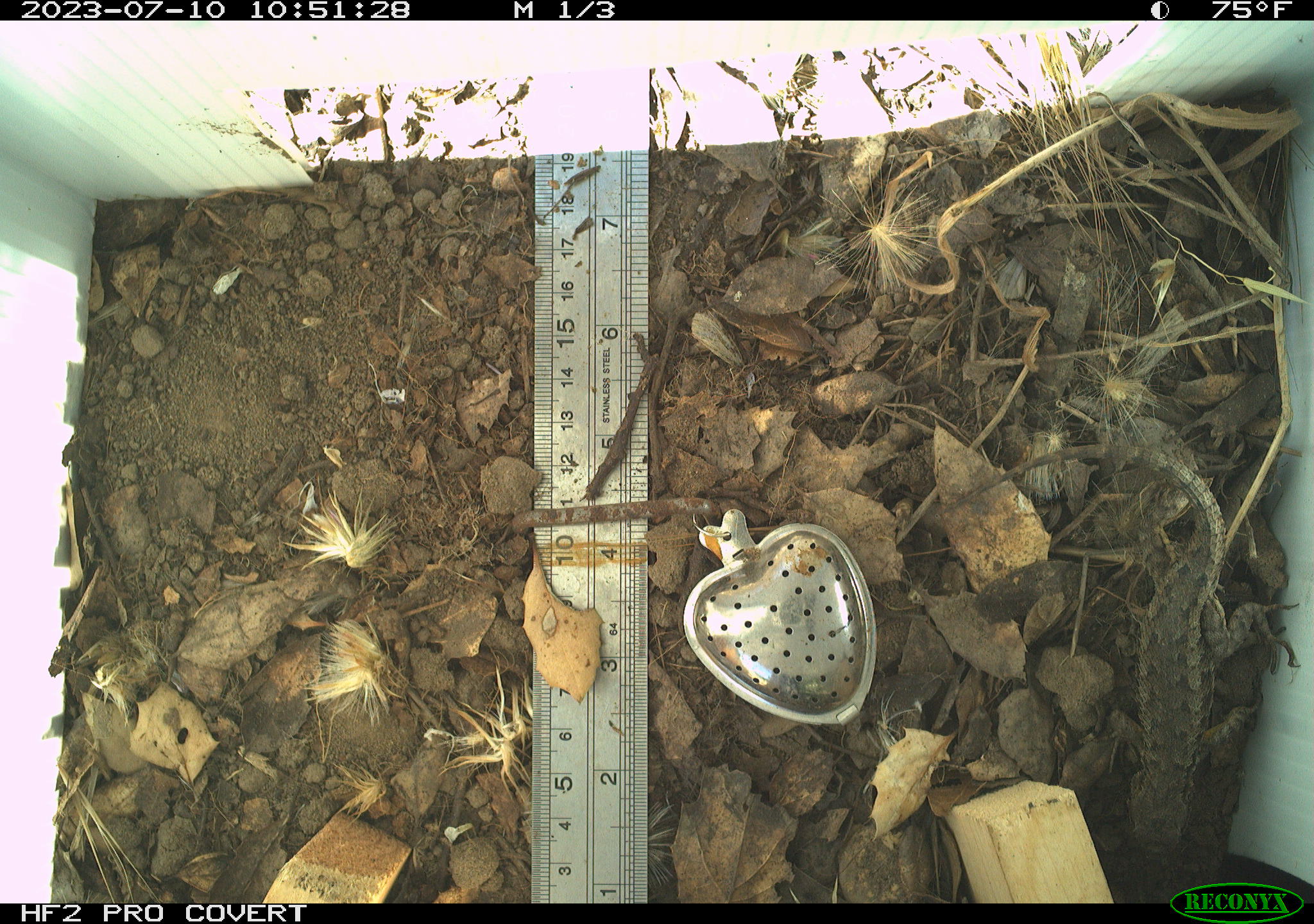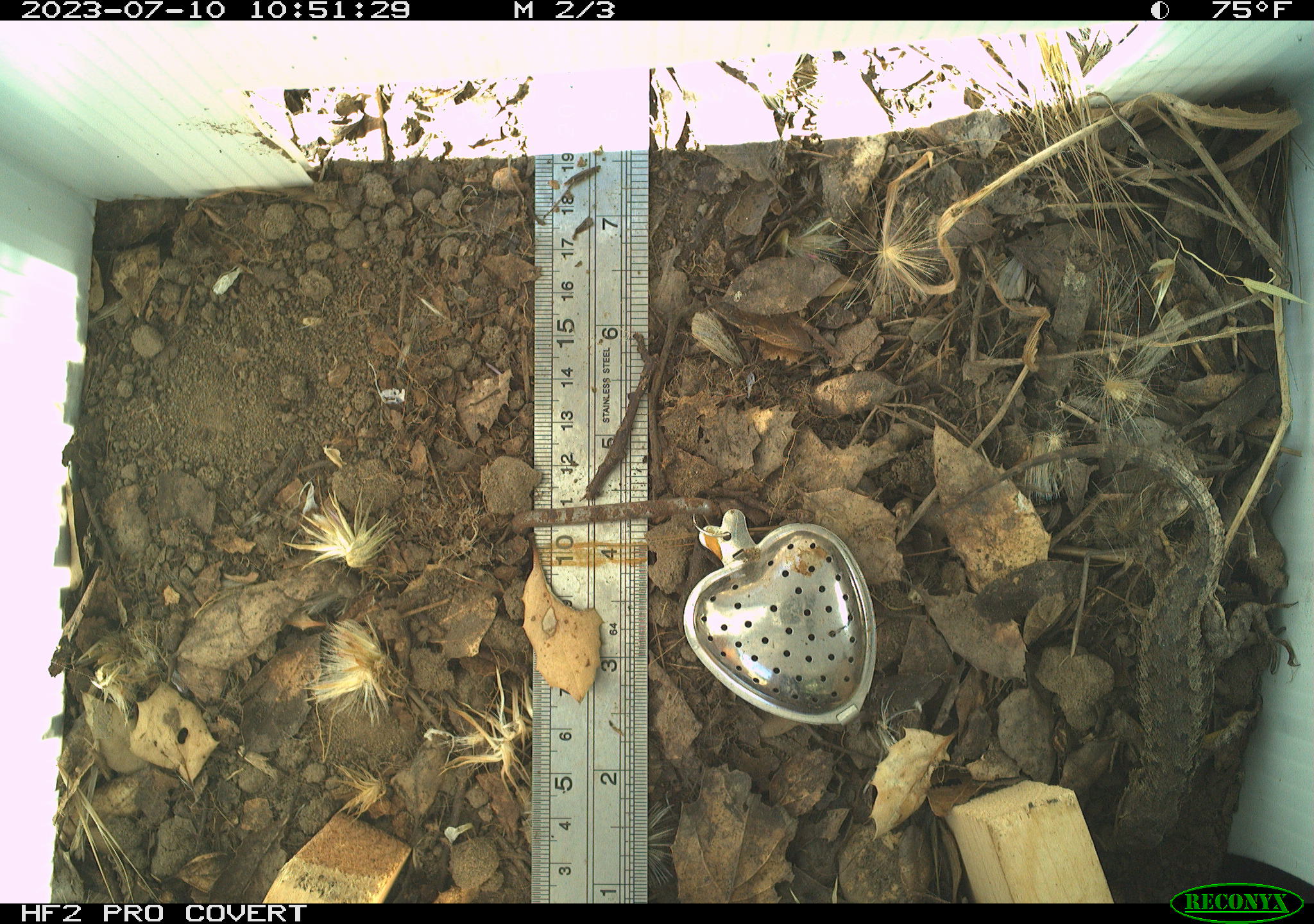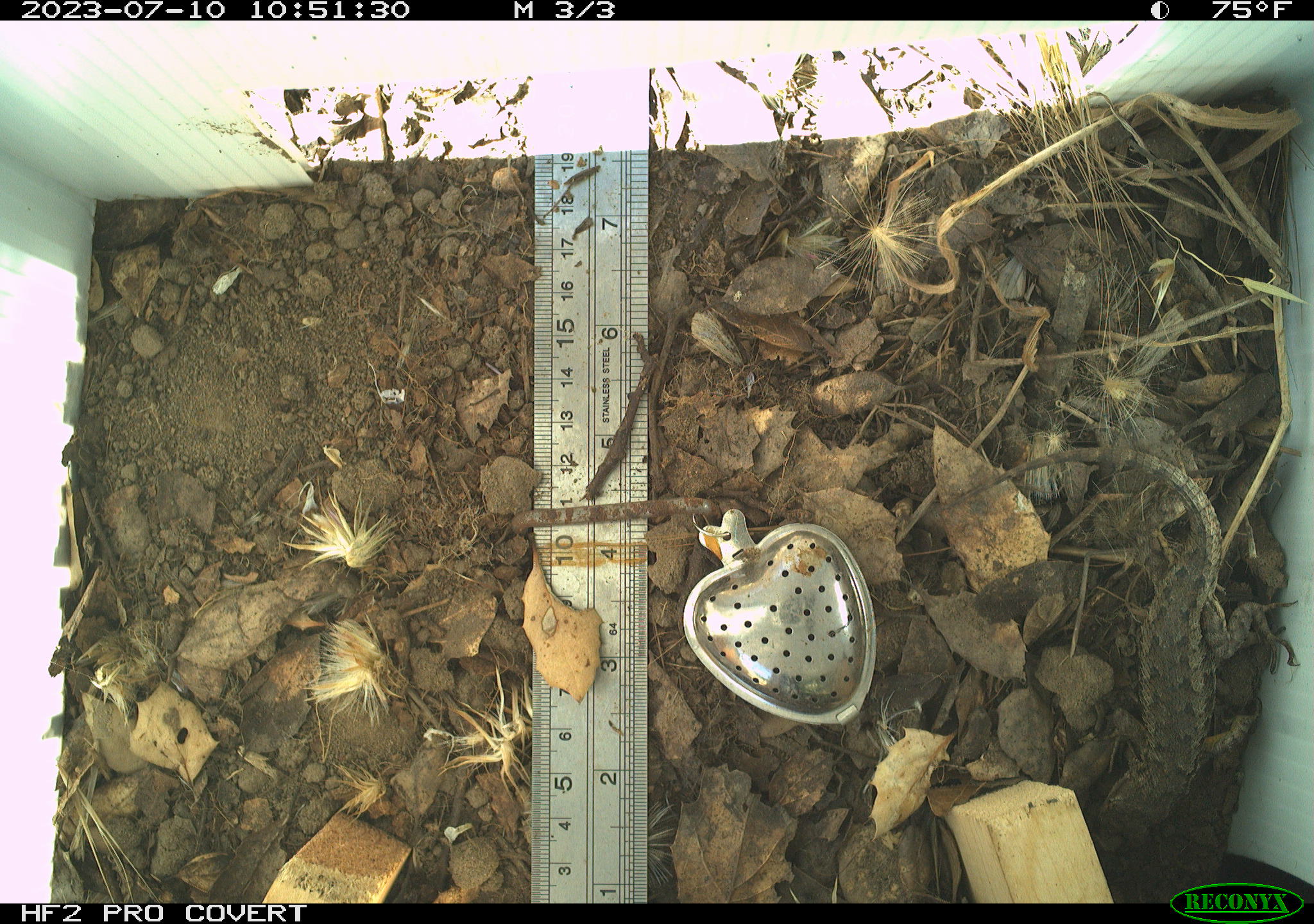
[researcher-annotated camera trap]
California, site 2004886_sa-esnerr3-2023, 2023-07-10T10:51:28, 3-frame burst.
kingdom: Animalia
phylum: Chordata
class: Reptilia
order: Squamata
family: Phrynosomatidae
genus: Sceloporus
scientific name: Sceloporus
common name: spiny lizards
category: sceloporus species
Sceloporus species (spiny lizards) (Sceloporus).